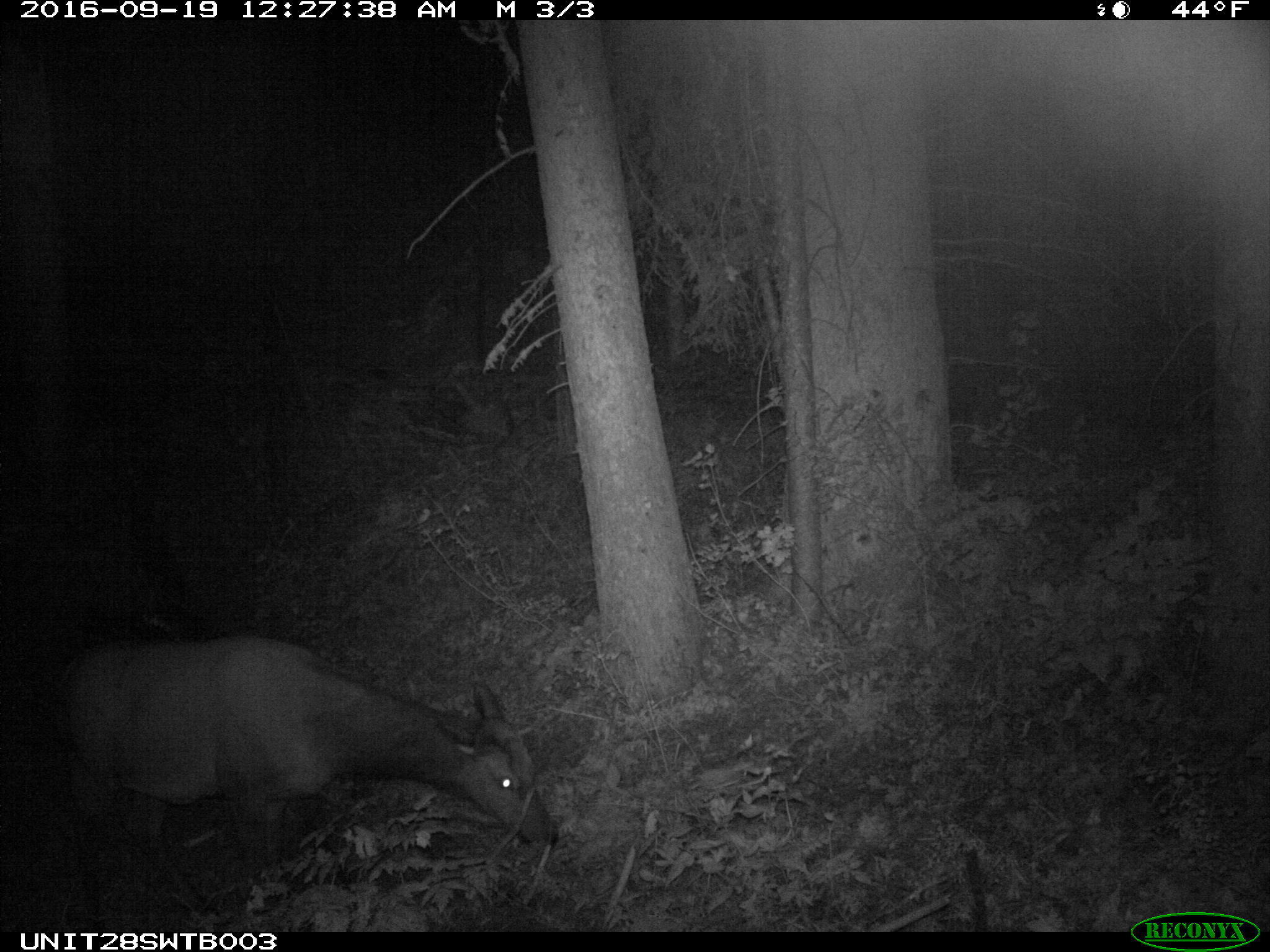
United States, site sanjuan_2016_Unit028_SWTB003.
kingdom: Animalia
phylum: Chordata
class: Mammalia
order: Artiodactyla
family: Cervidae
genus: Cervus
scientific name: Cervus elaphus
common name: red deer